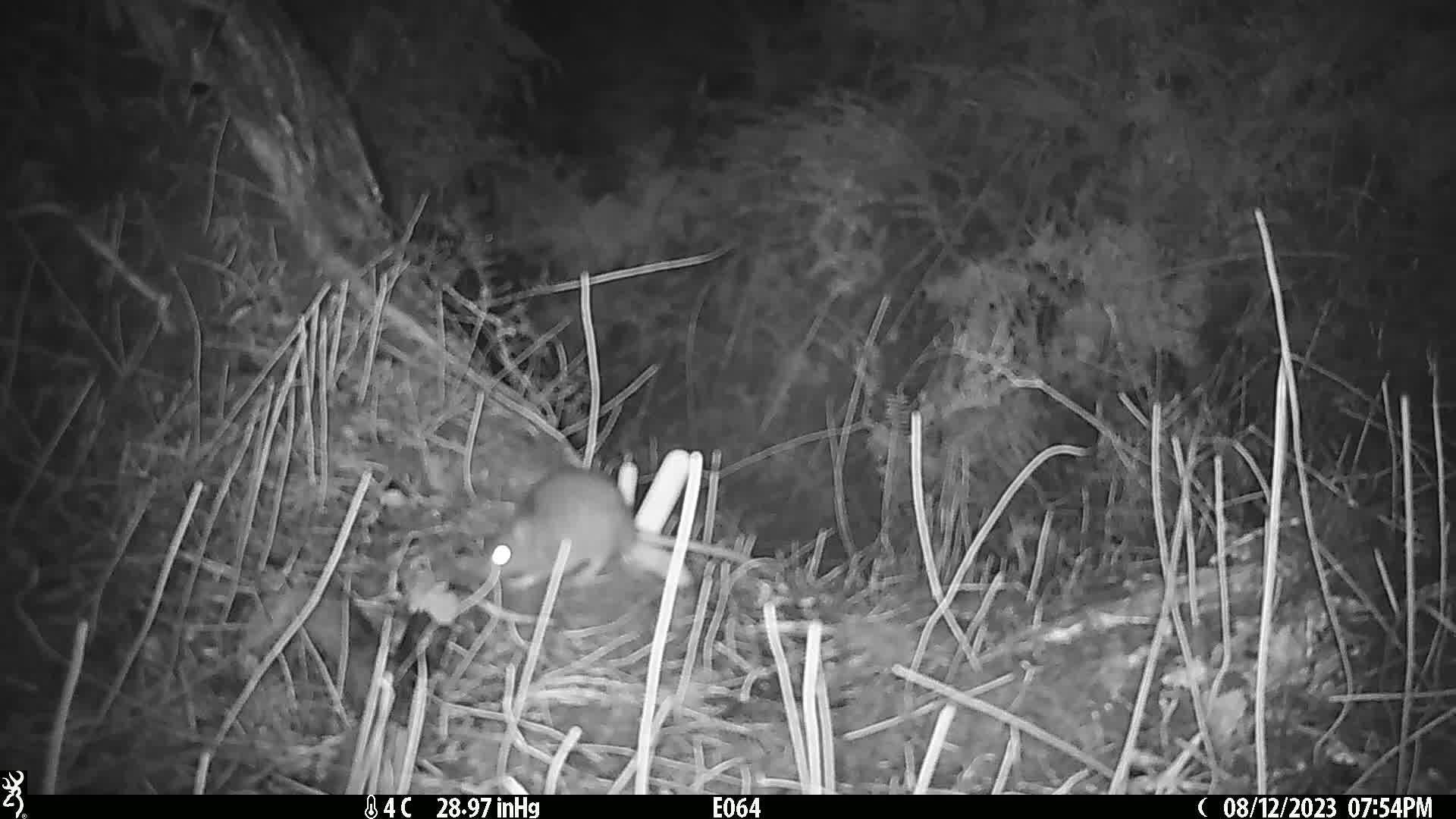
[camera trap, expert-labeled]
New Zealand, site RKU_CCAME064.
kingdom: Animalia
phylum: Chordata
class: Mammalia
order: Rodentia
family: Muridae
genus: Rattus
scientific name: Rattus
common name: rat